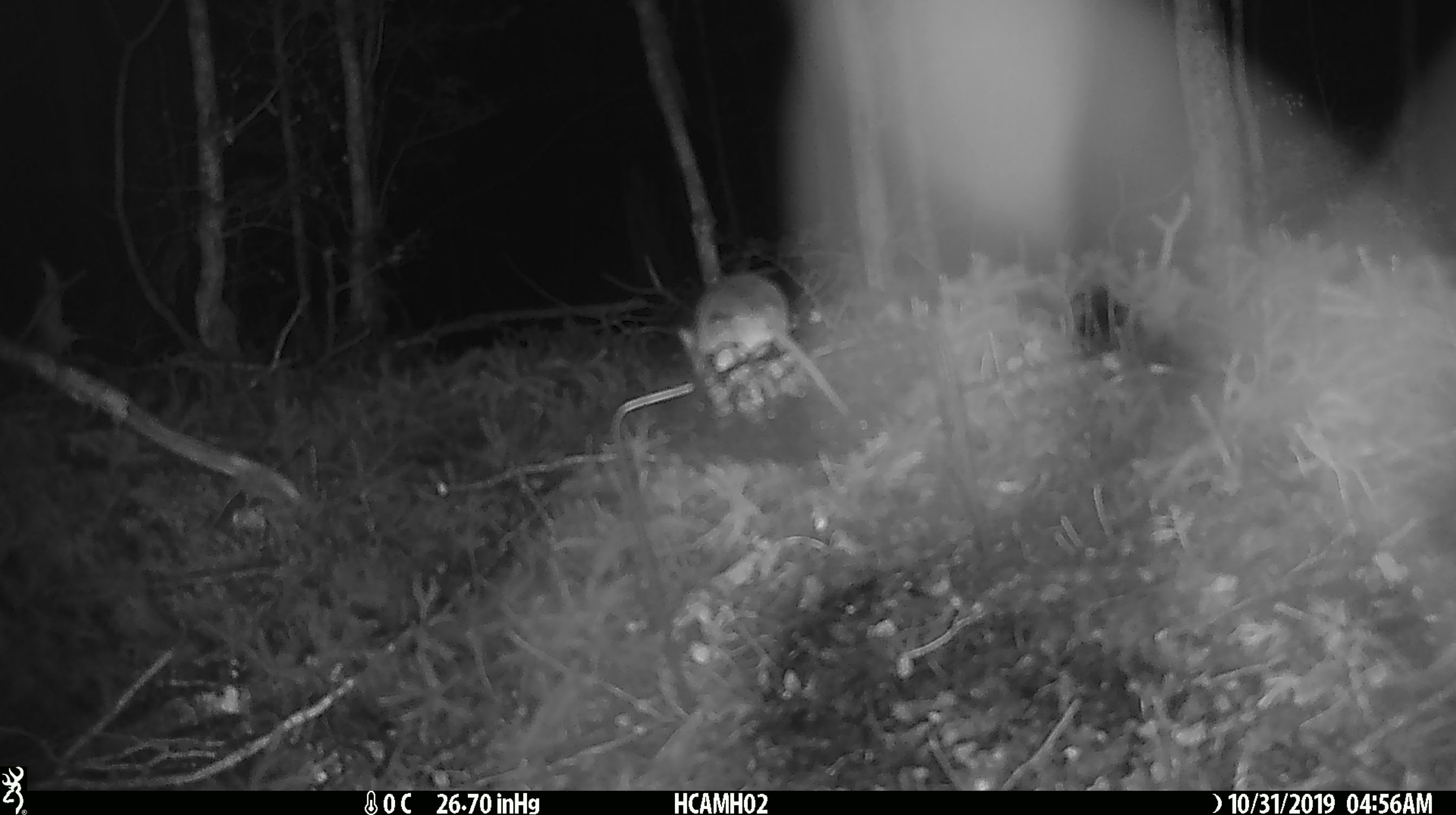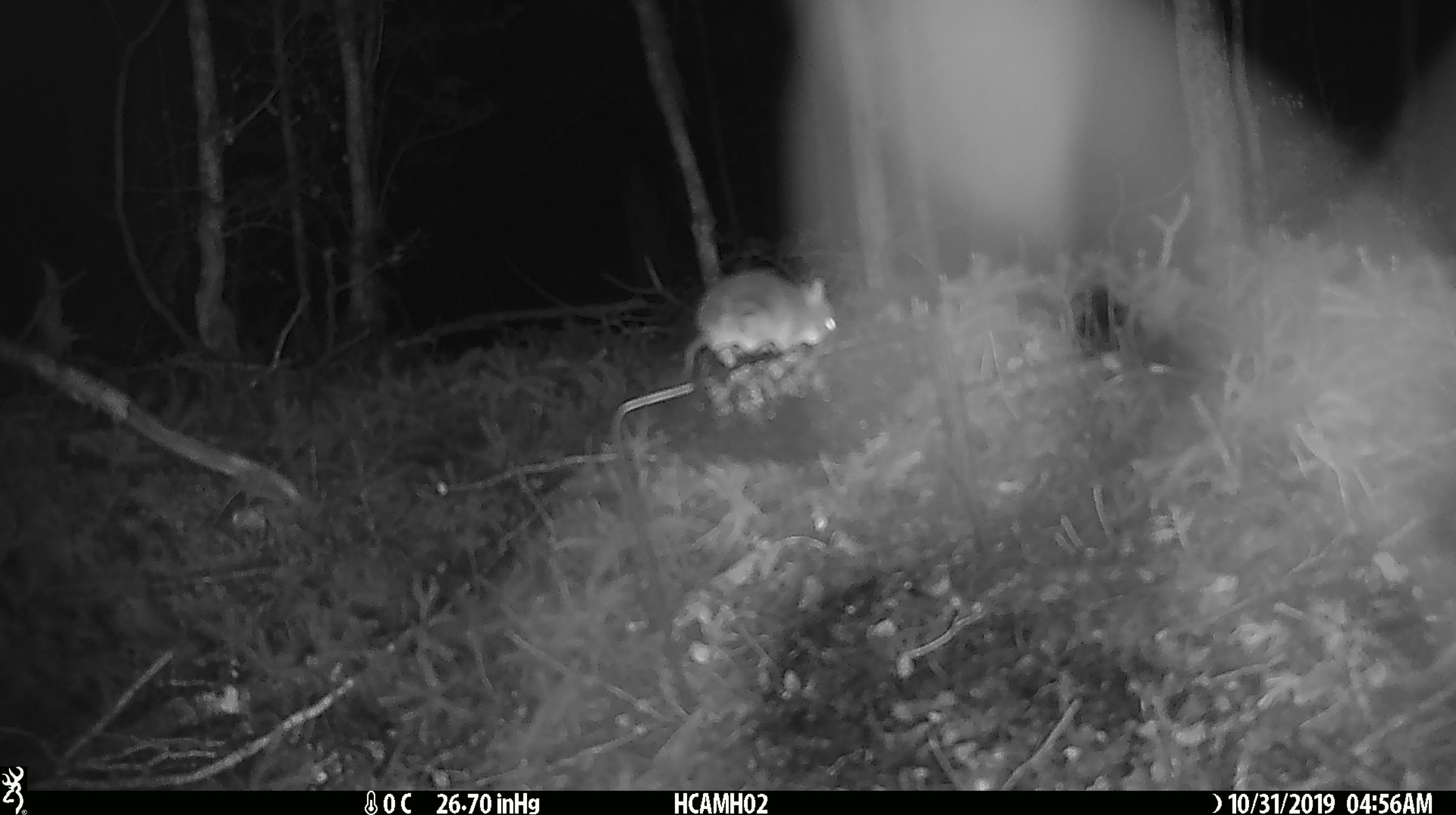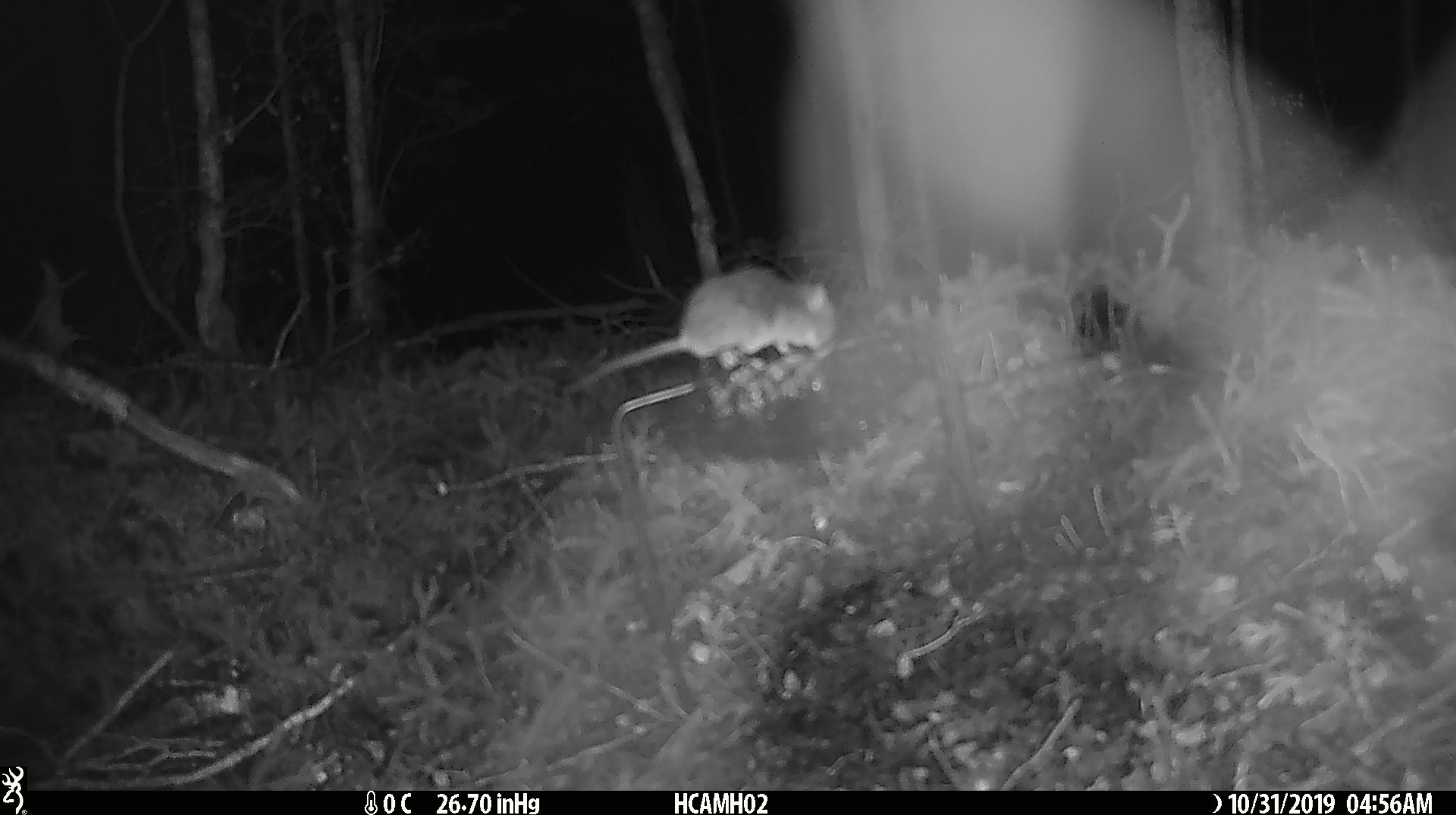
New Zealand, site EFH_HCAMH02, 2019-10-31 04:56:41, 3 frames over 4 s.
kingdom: Animalia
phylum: Chordata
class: Mammalia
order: Rodentia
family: Muridae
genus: Mus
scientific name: Mus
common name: mouse